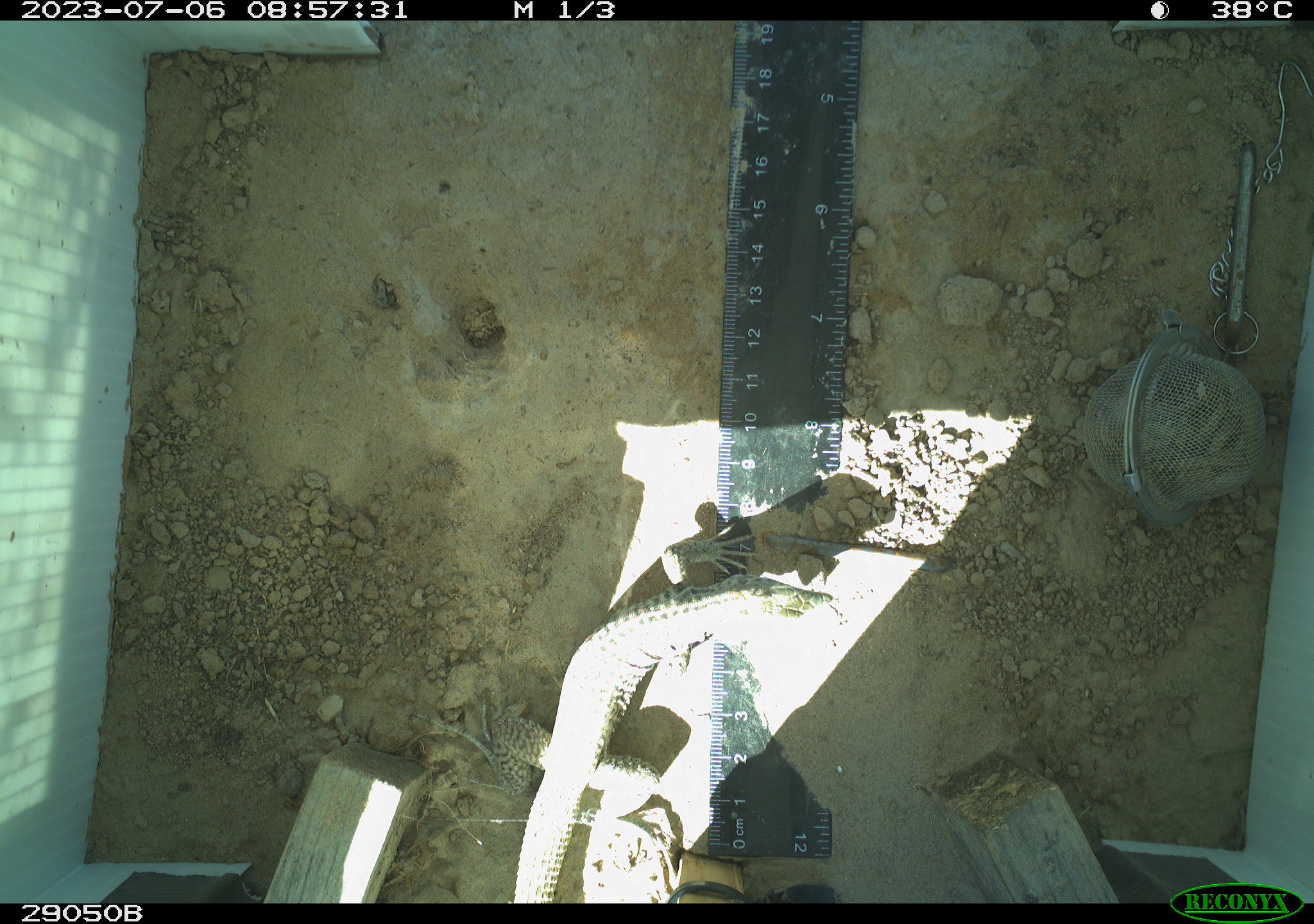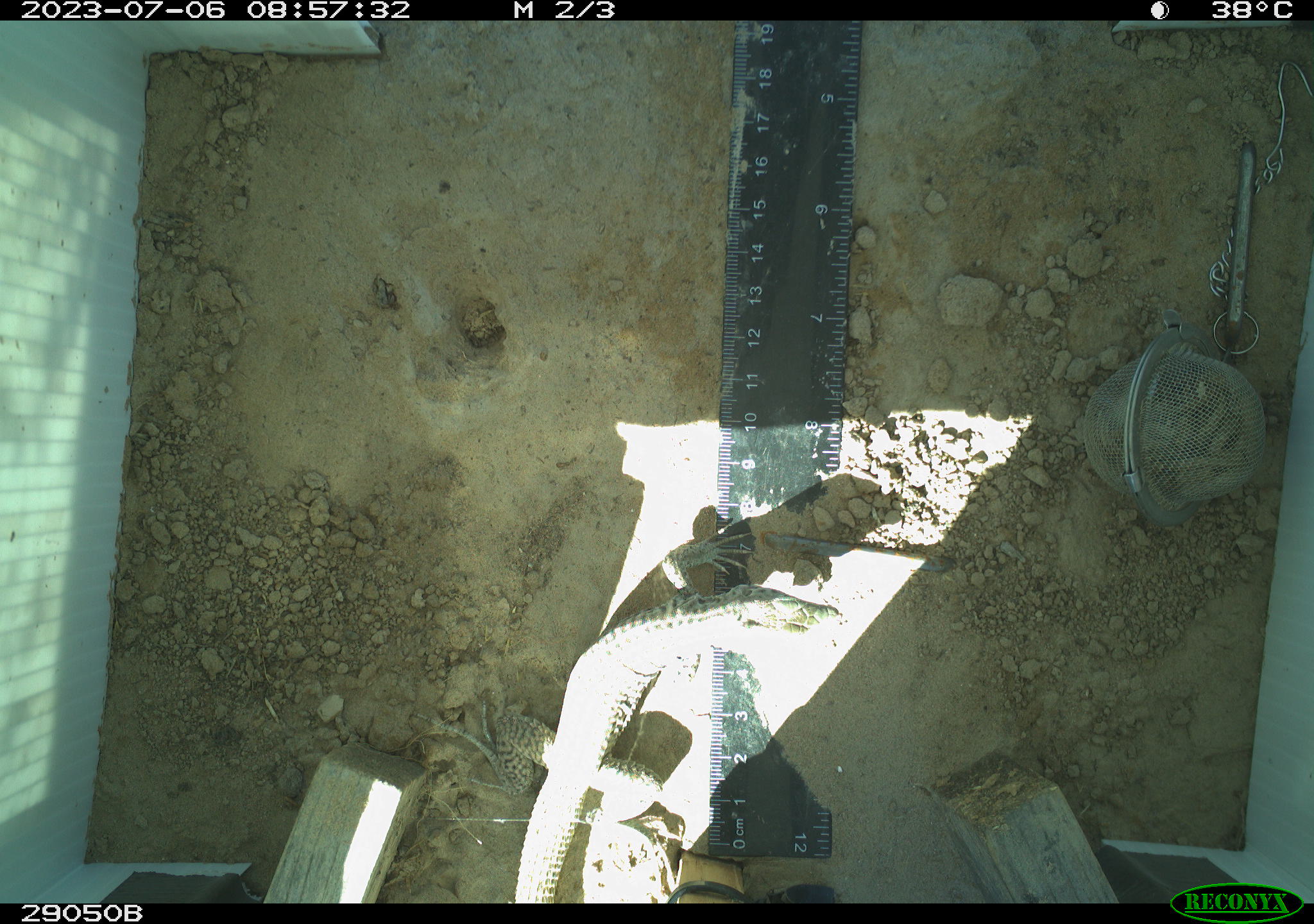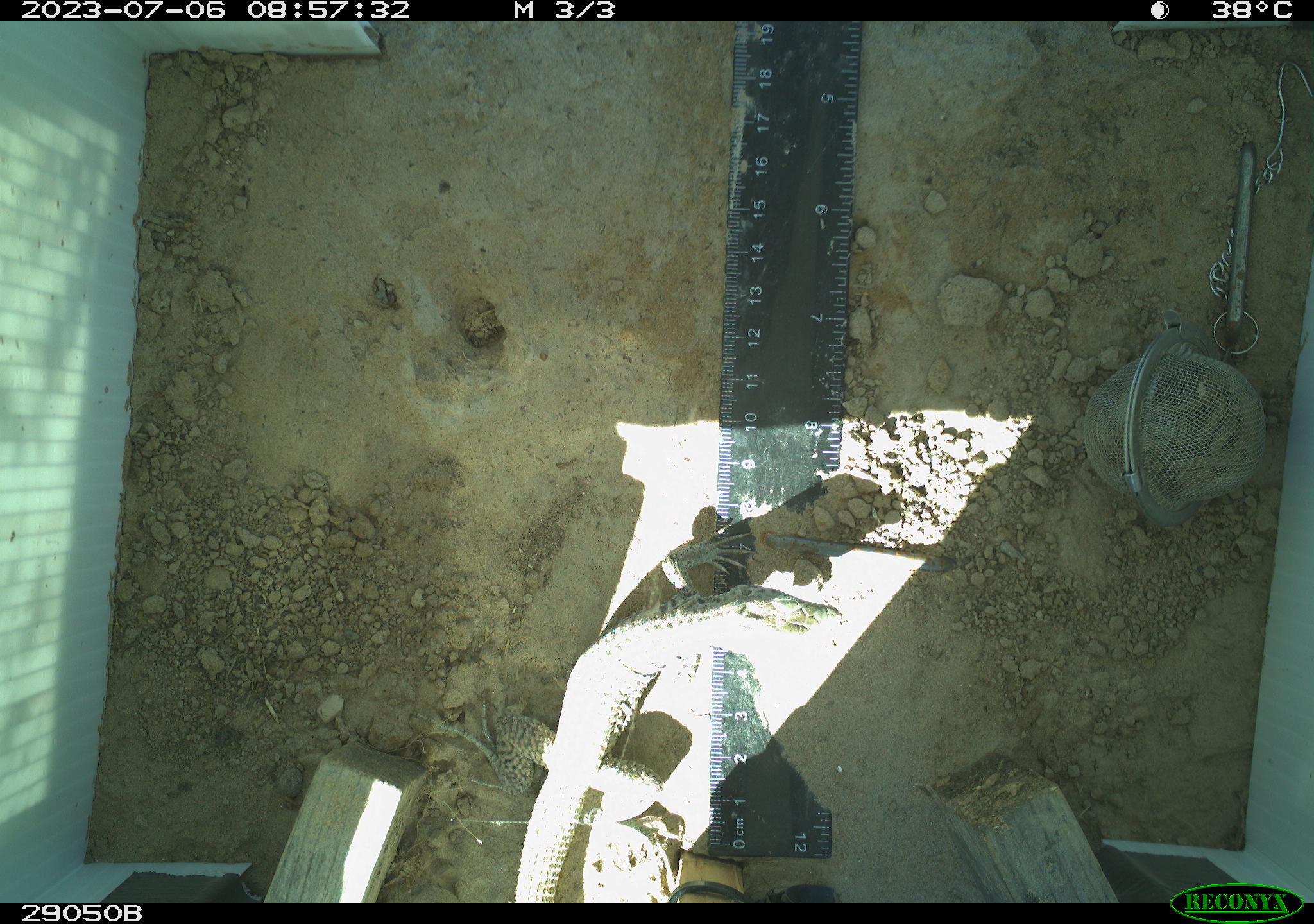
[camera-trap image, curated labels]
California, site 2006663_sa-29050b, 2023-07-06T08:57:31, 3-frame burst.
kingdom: Animalia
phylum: Chordata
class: Reptilia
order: Squamata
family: Teiidae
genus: Aspidoscelis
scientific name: Aspidoscelis tigris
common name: western whiptail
Western whiptail (Aspidoscelis tigris).